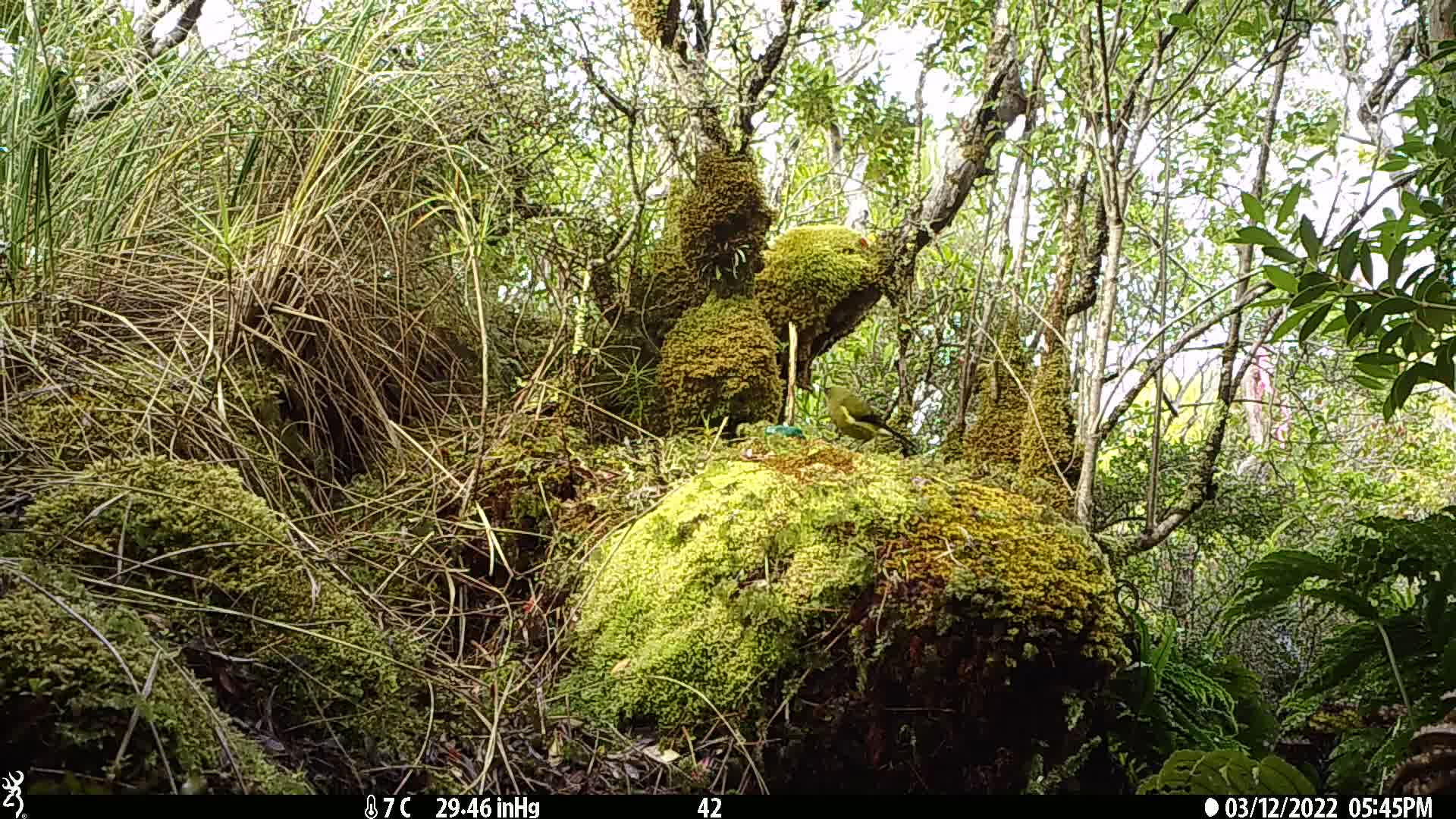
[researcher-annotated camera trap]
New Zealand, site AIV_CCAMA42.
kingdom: Animalia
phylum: Chordata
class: Aves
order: Passeriformes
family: Meliphagidae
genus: Anthornis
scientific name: Anthornis melanura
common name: new zealand bellbird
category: bellbird